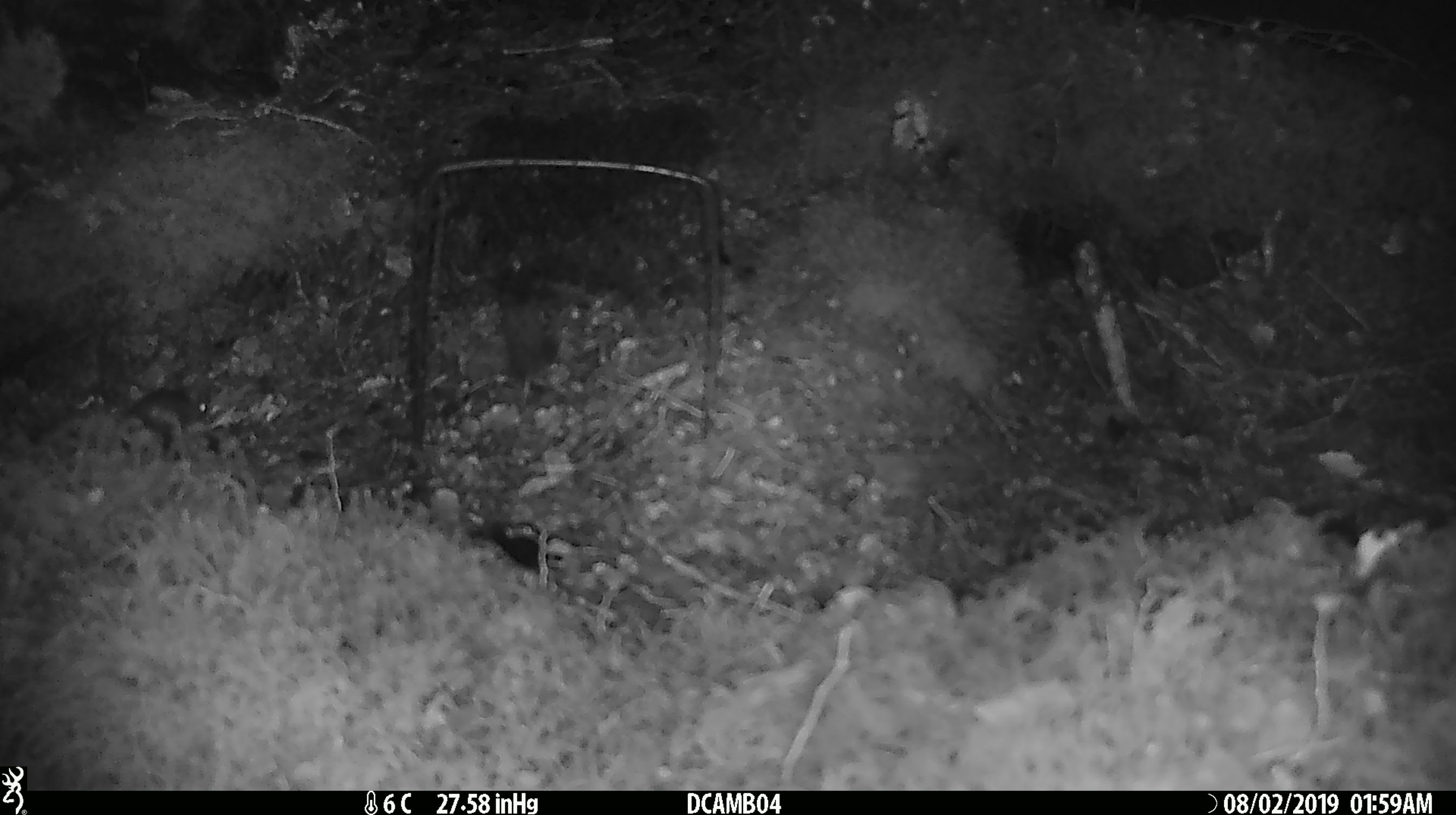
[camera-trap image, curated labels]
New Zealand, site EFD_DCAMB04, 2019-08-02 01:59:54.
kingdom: Animalia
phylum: Chordata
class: Mammalia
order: Rodentia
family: Muridae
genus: Mus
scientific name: Mus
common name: mouse